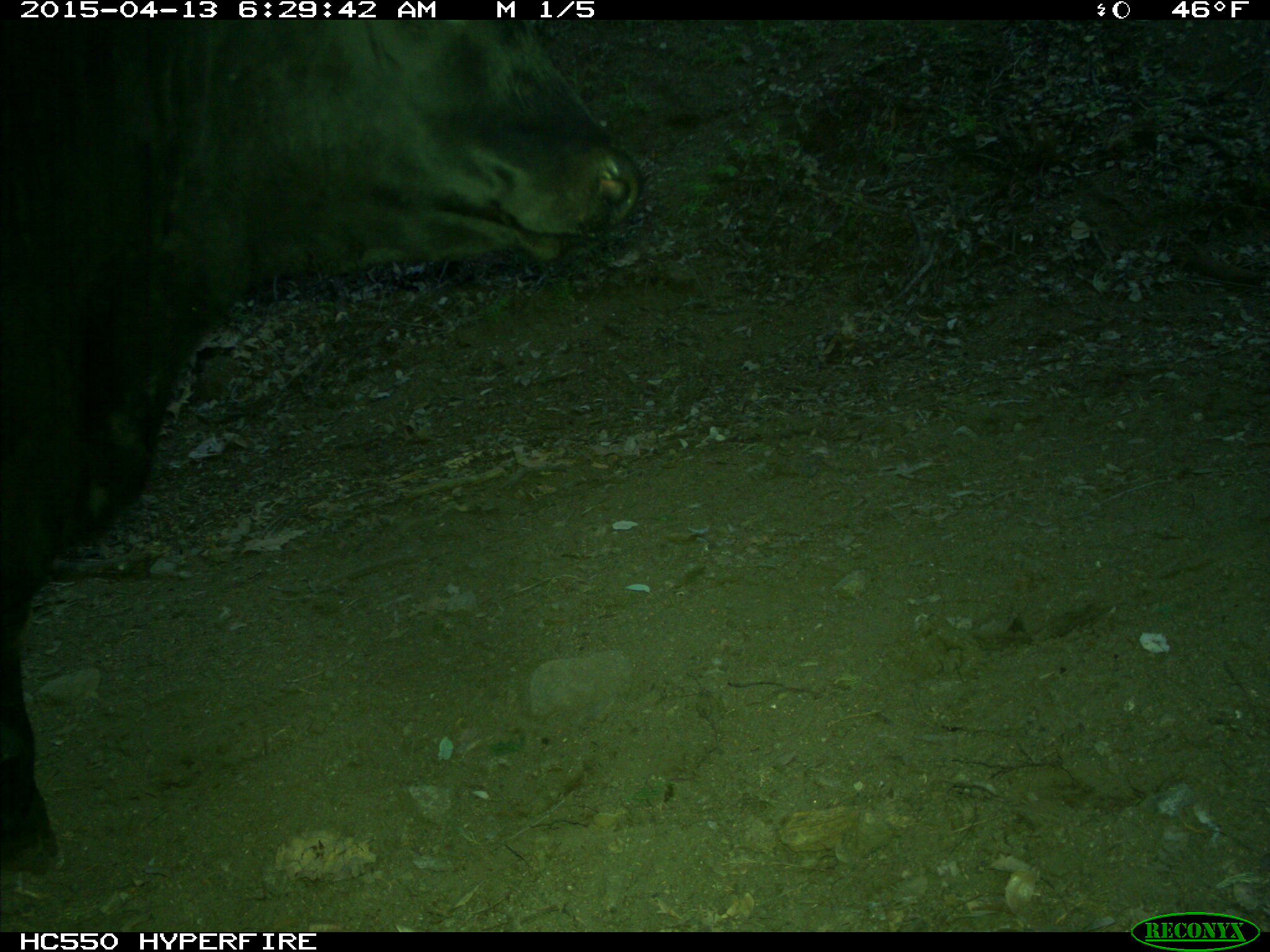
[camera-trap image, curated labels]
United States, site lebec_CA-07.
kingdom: Animalia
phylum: Chordata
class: Mammalia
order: Artiodactyla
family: Bovidae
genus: Bos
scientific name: Bos taurus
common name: domestic cow